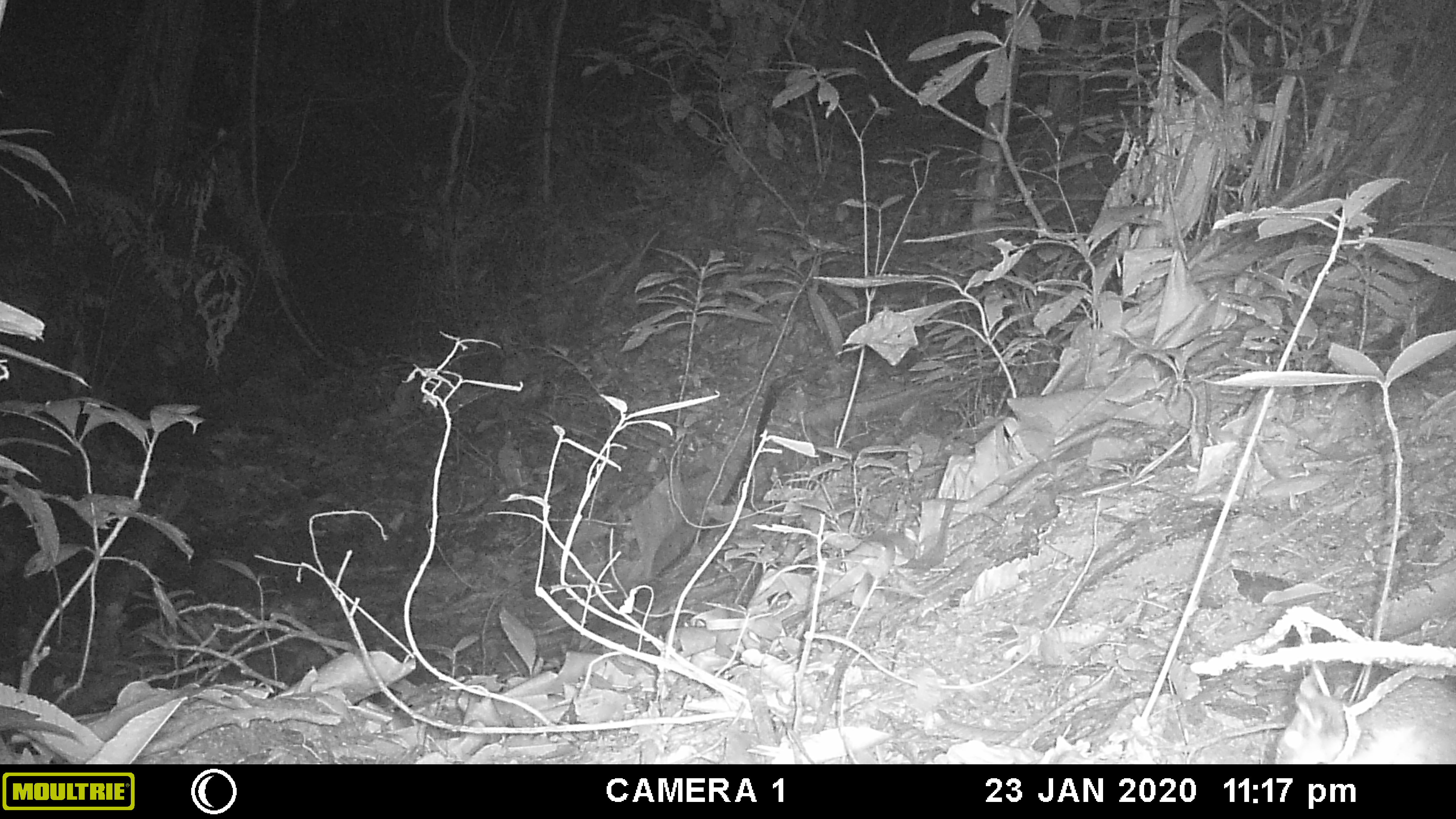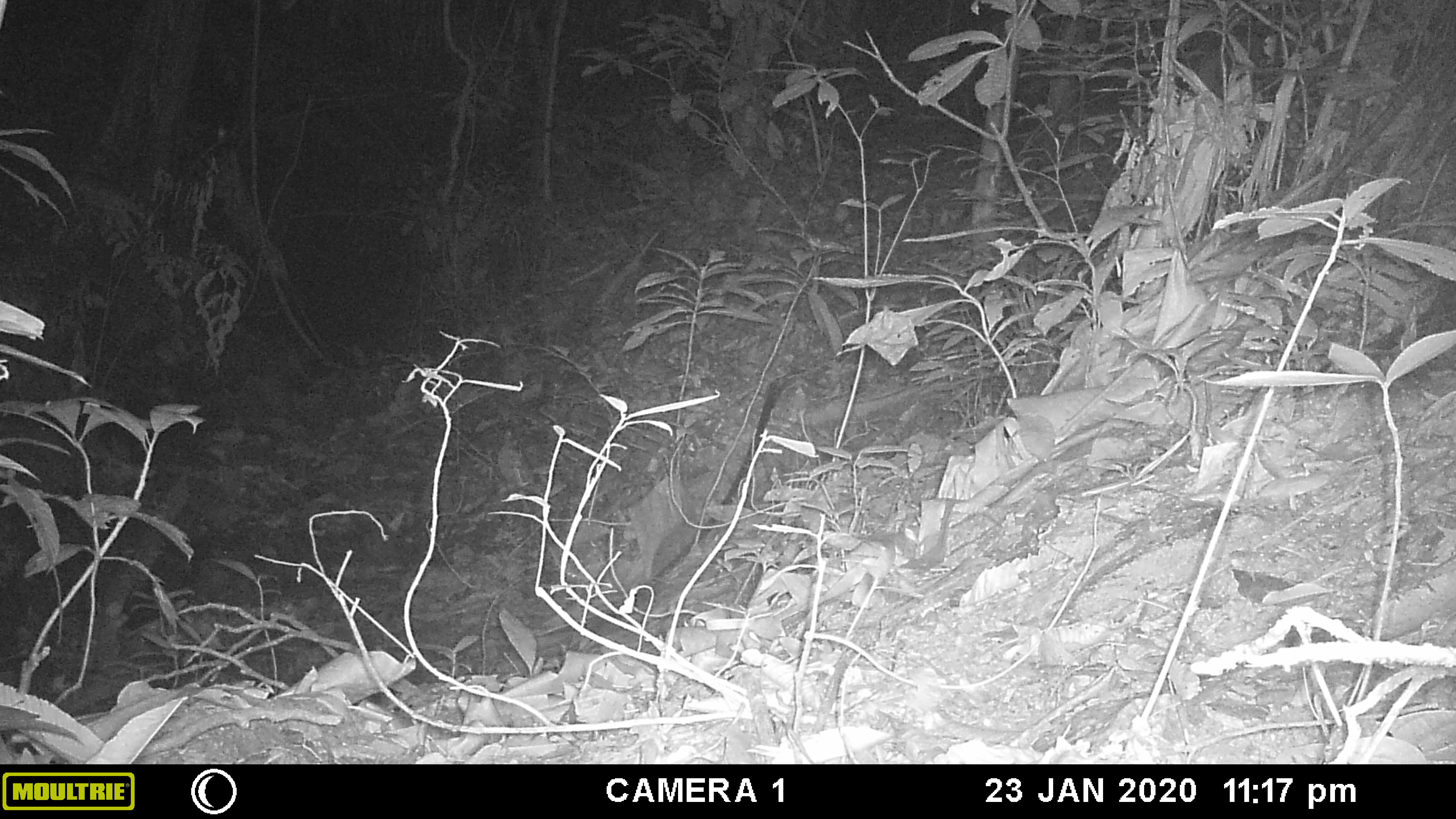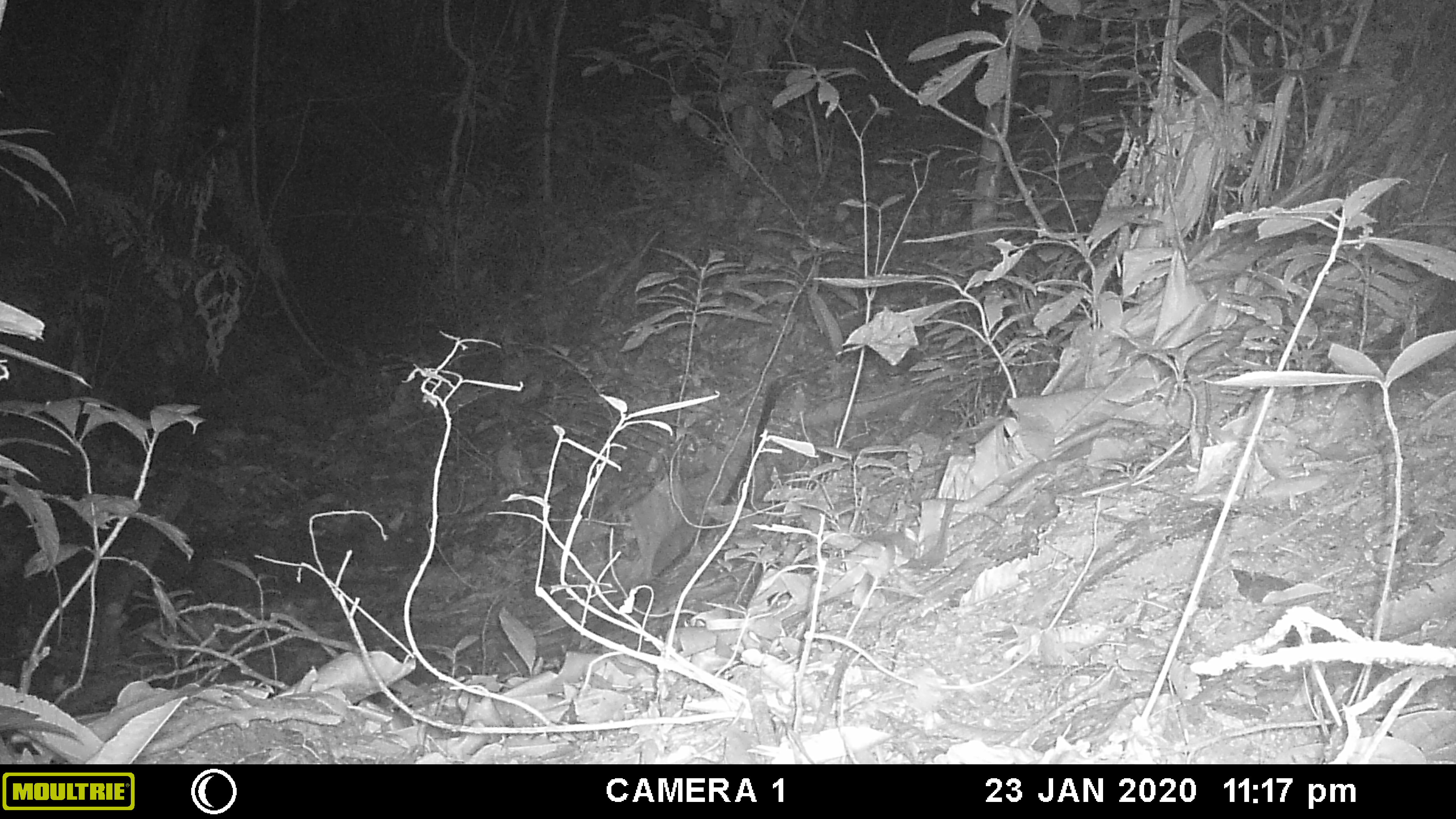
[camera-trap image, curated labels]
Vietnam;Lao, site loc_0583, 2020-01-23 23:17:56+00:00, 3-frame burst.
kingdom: Animalia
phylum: Chordata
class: Mammalia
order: Rodentia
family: Muridae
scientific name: Muridae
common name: old-world mice and rats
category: unidentified murid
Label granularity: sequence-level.